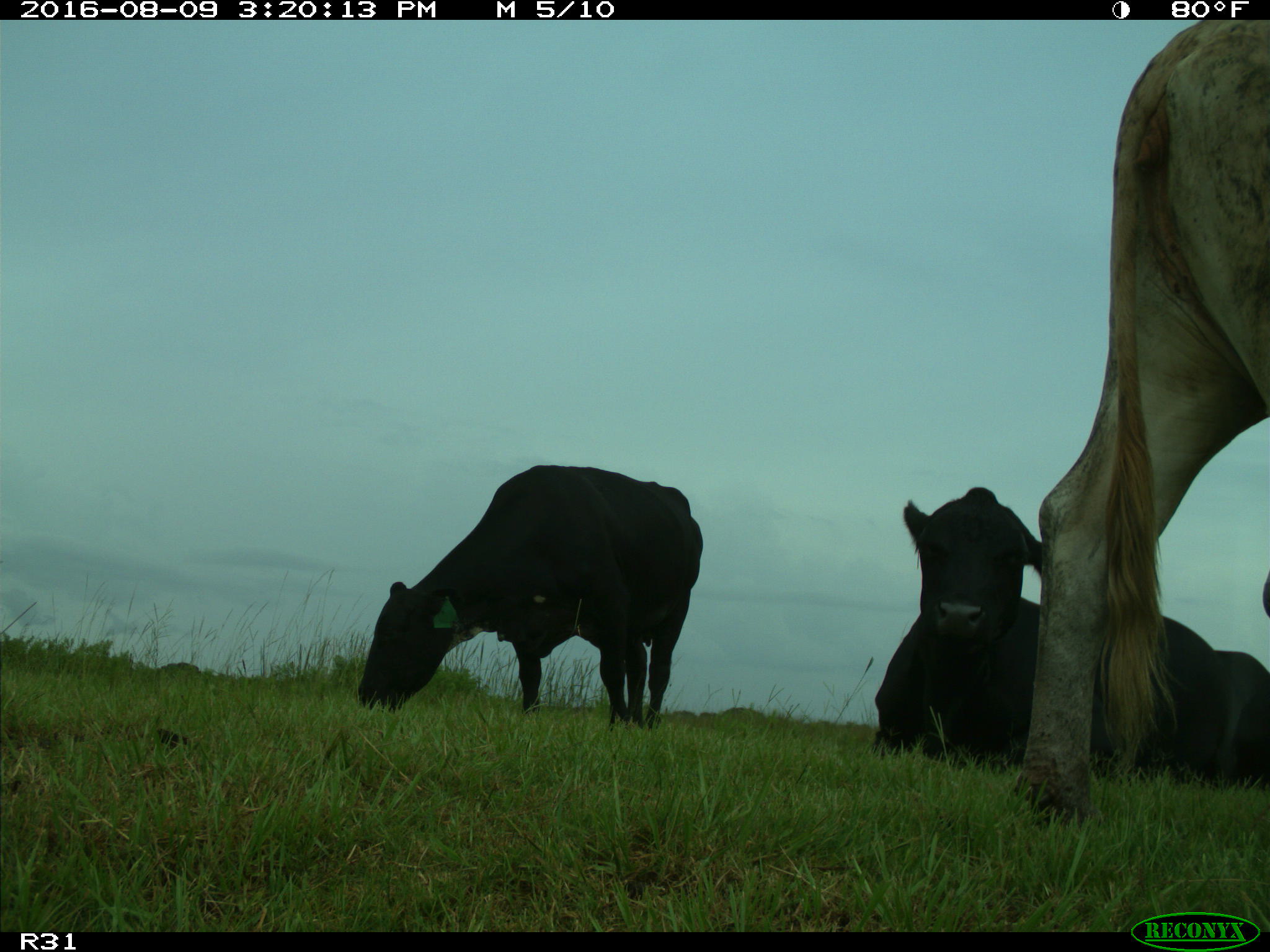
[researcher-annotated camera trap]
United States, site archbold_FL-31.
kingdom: Animalia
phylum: Chordata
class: Mammalia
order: Artiodactyla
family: Bovidae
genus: Bos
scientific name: Bos taurus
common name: domestic cow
Bos taurus (domestic cow).